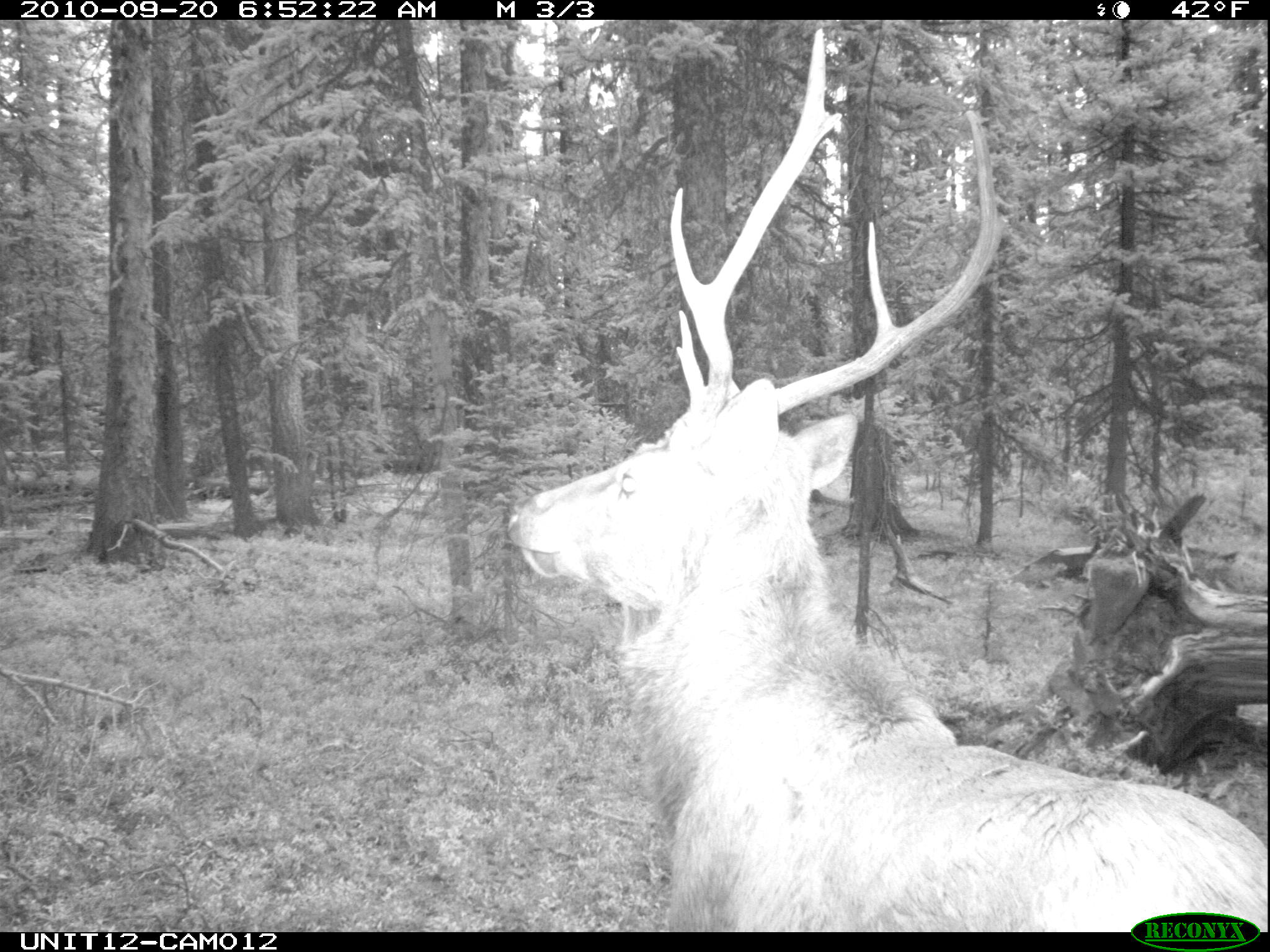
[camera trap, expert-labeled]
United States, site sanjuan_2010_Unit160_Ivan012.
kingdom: Animalia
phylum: Chordata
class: Mammalia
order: Artiodactyla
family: Cervidae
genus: Cervus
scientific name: Cervus elaphus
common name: red deer